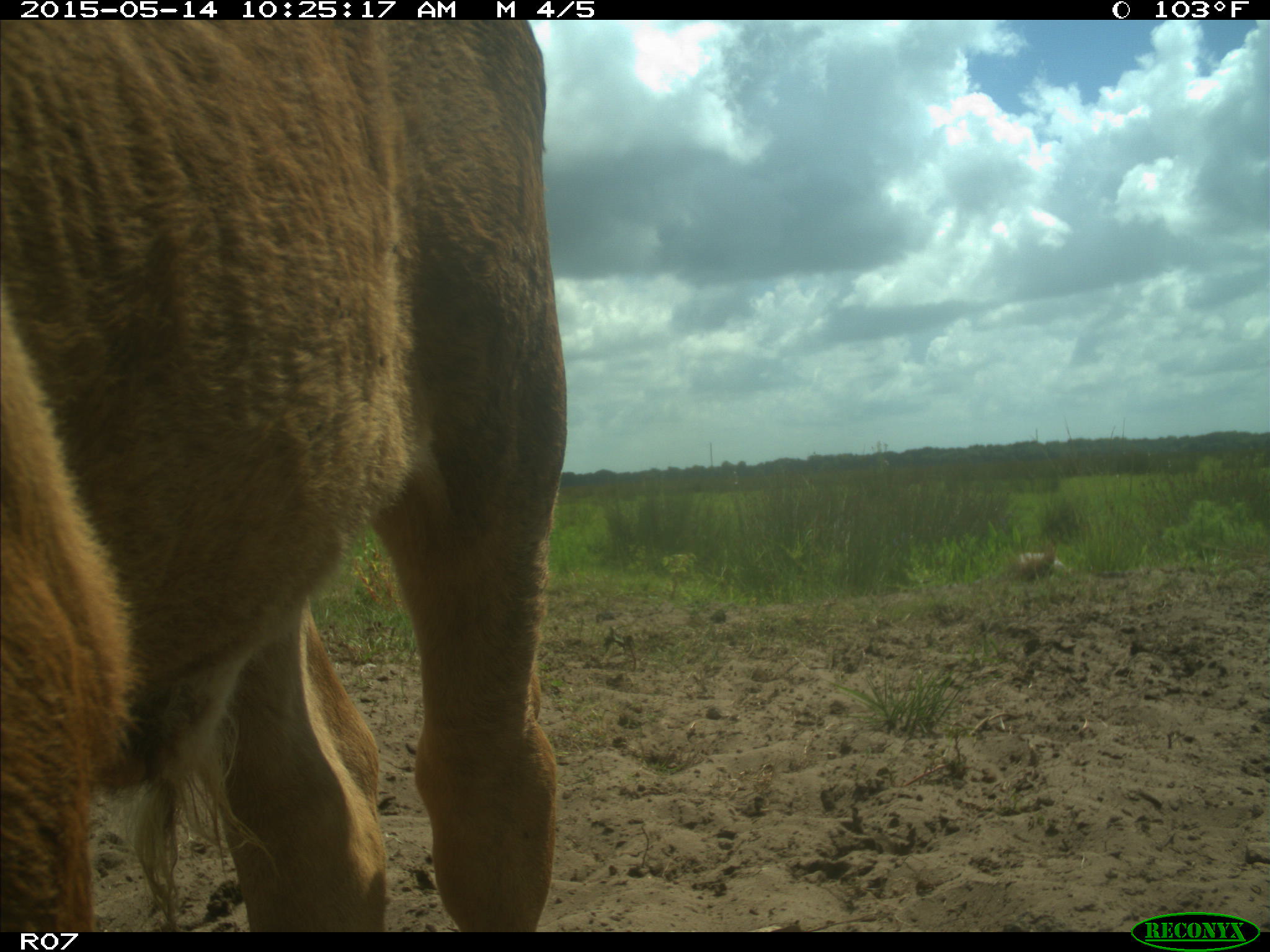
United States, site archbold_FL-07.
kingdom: Animalia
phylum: Chordata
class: Mammalia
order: Artiodactyla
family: Bovidae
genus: Bos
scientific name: Bos taurus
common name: domestic cow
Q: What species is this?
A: Bos taurus (domestic cow).